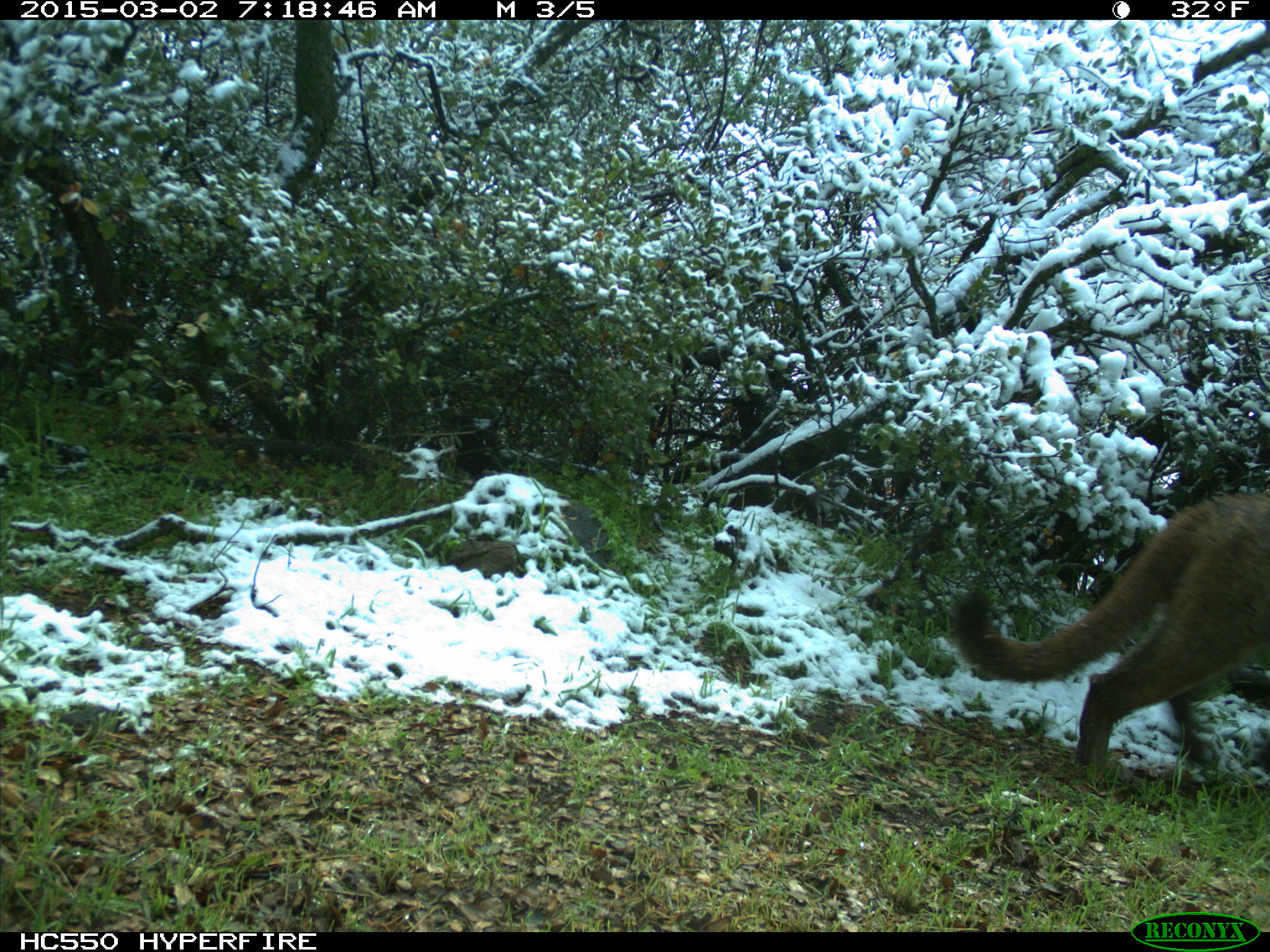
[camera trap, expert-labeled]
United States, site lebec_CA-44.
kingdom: Animalia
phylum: Chordata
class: Mammalia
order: Carnivora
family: Felidae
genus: Puma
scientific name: Puma concolor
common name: mountain lion